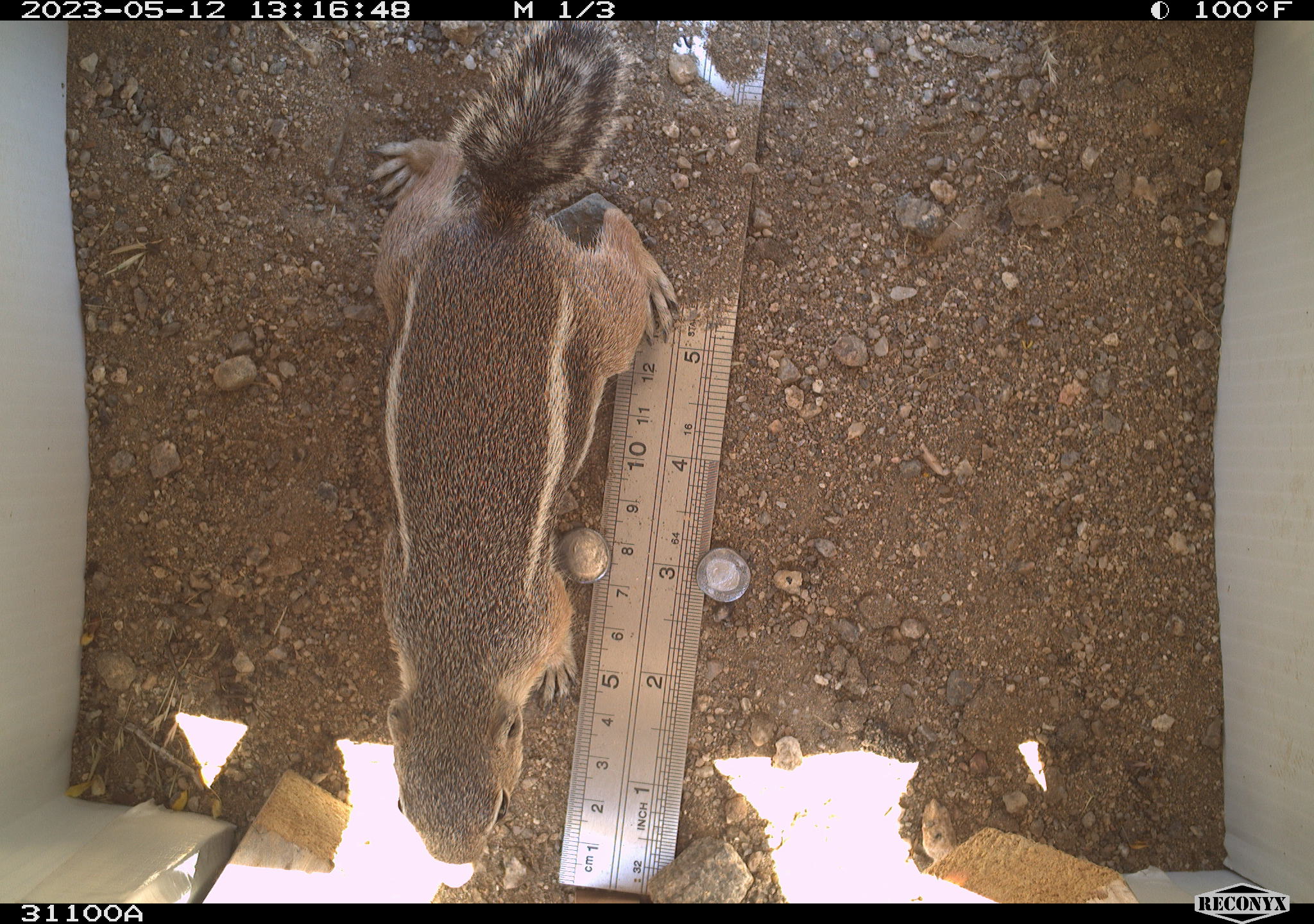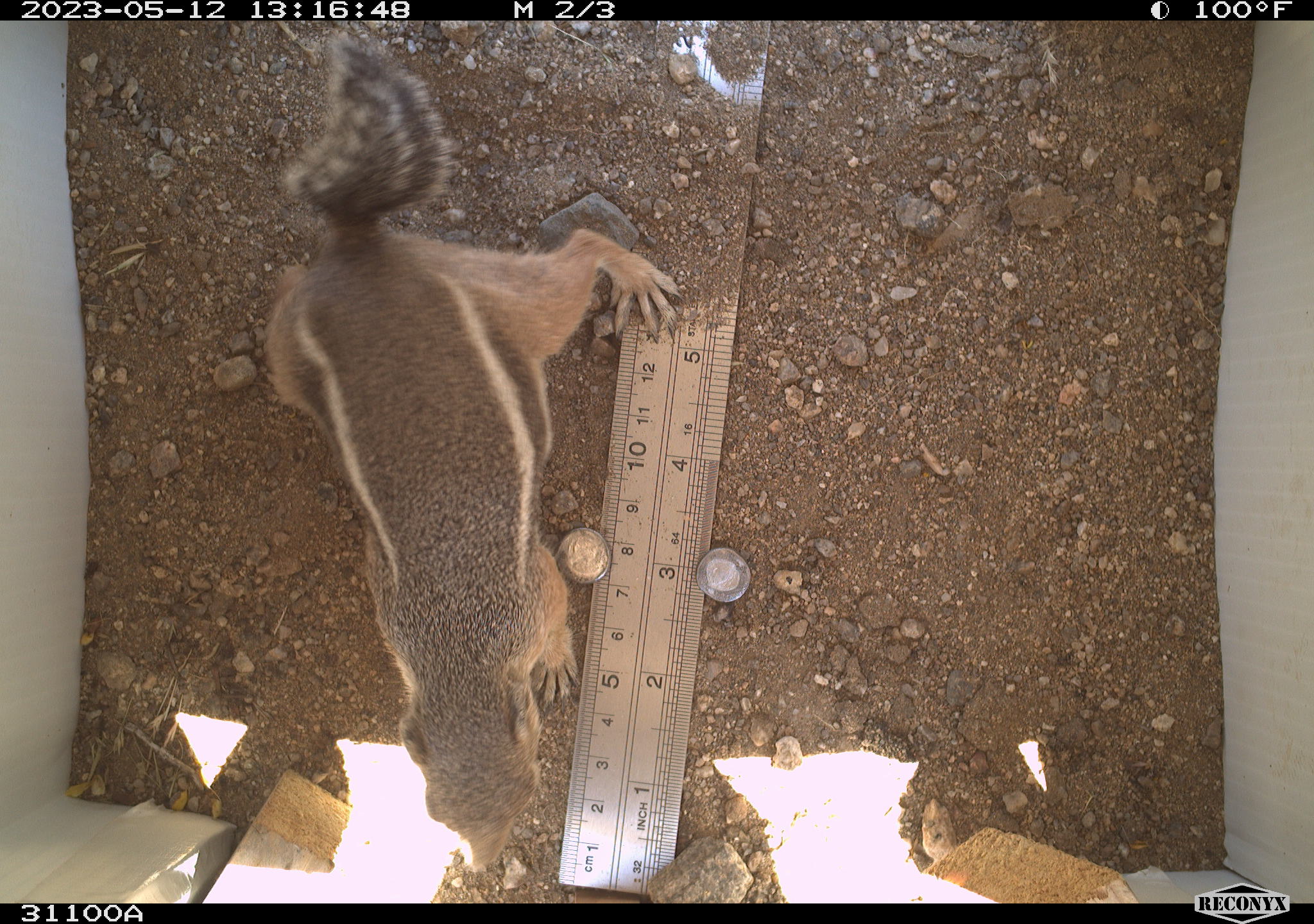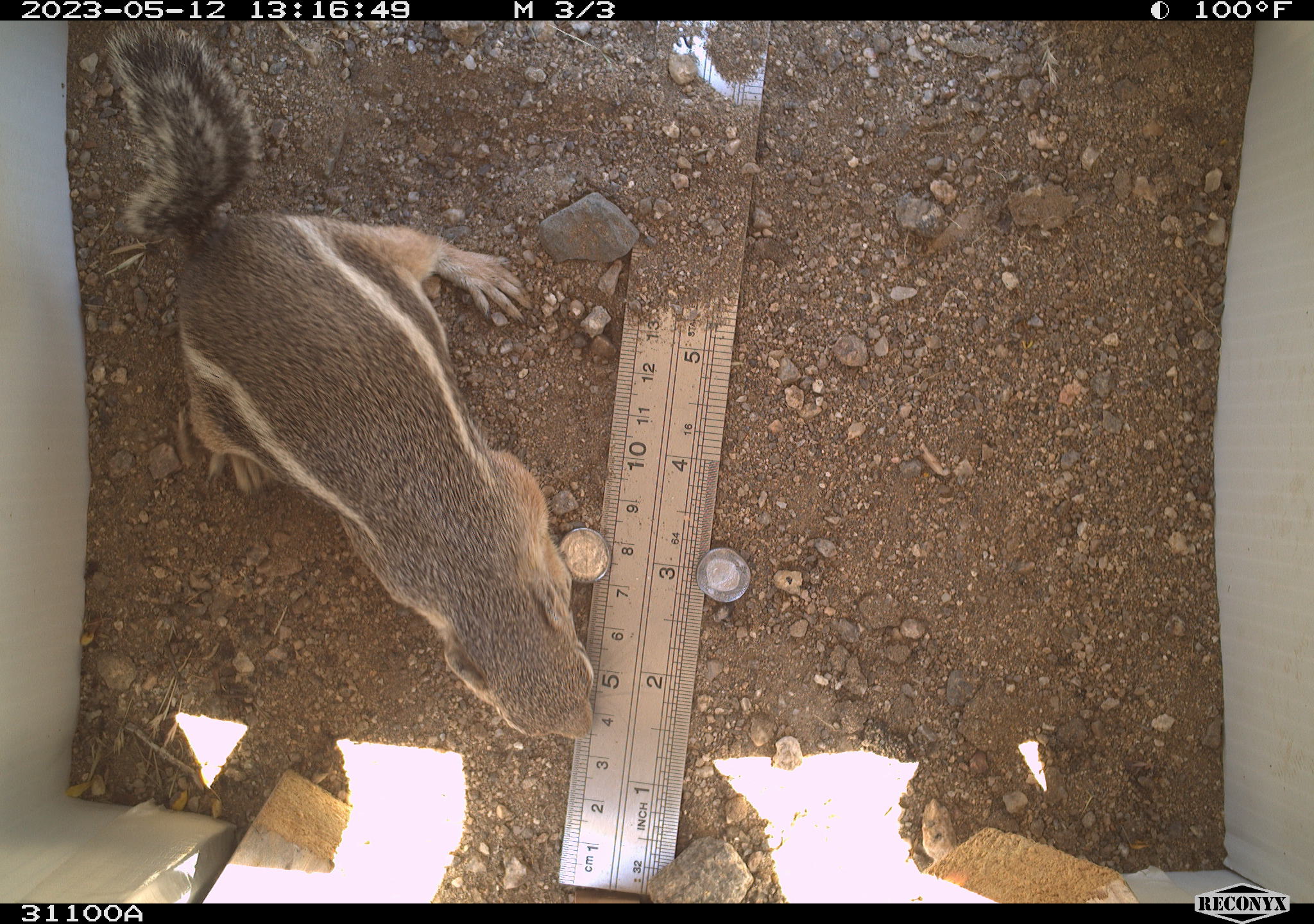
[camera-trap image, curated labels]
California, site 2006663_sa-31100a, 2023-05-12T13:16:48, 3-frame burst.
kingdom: Animalia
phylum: Chordata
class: Mammalia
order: Rodentia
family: Sciuridae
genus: Ammospermophilus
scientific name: Ammospermophilus leucurus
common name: white-tailed antelope squirrel